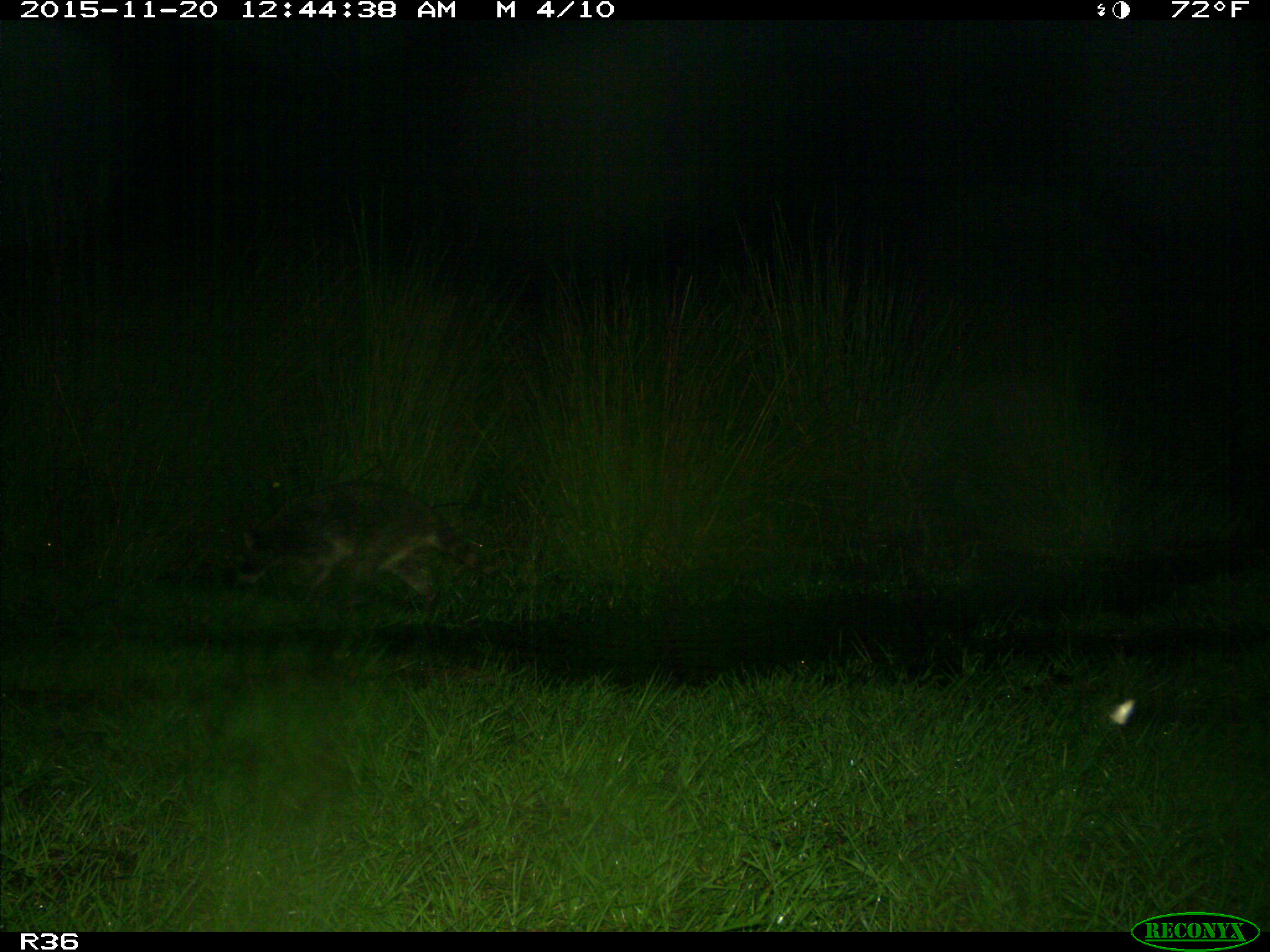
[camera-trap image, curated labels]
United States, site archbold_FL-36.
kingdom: Animalia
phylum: Chordata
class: Mammalia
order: Carnivora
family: Procyonidae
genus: Procyon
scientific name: Procyon lotor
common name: common raccoon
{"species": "Procyon lotor (common raccoon)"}